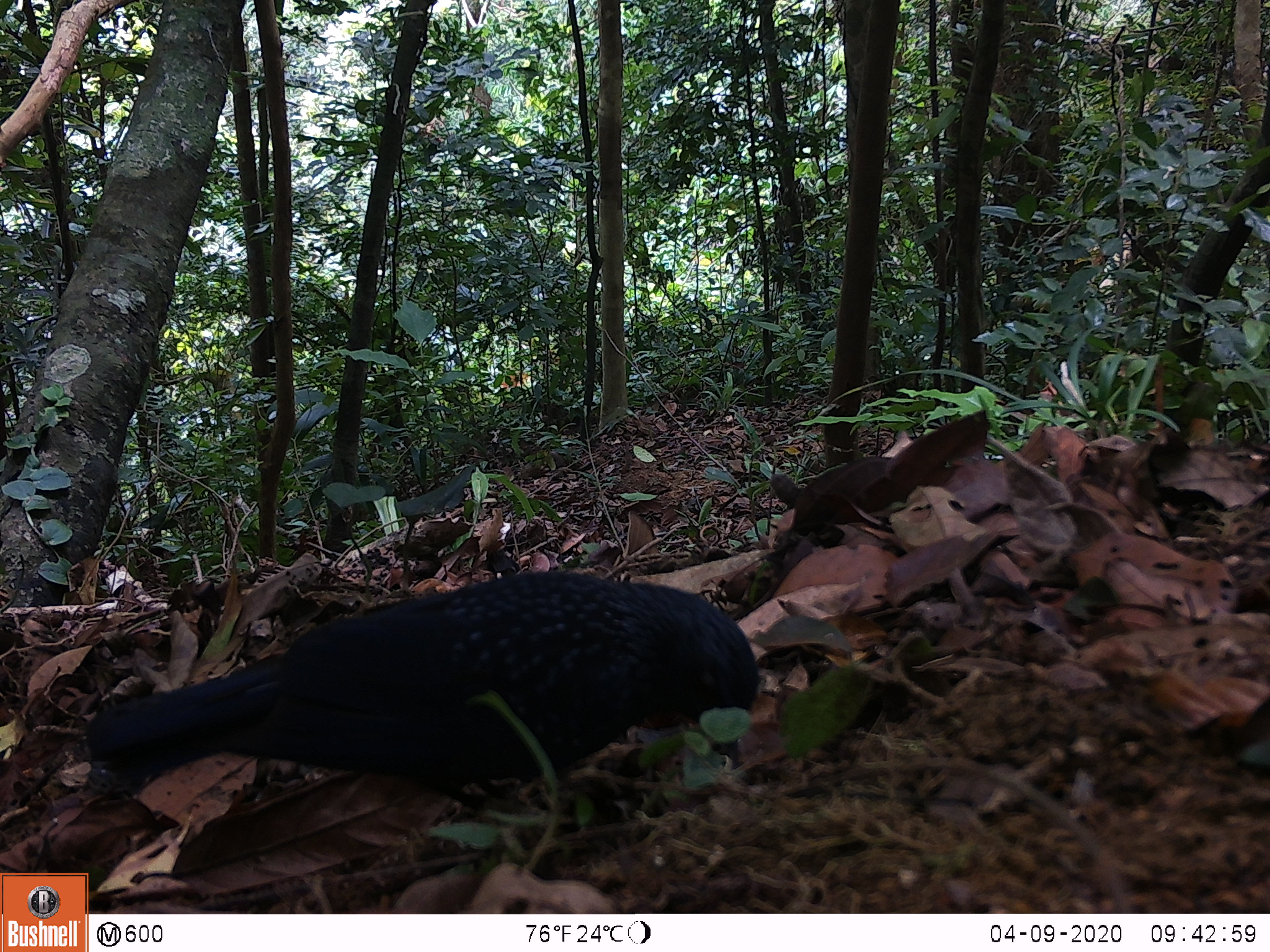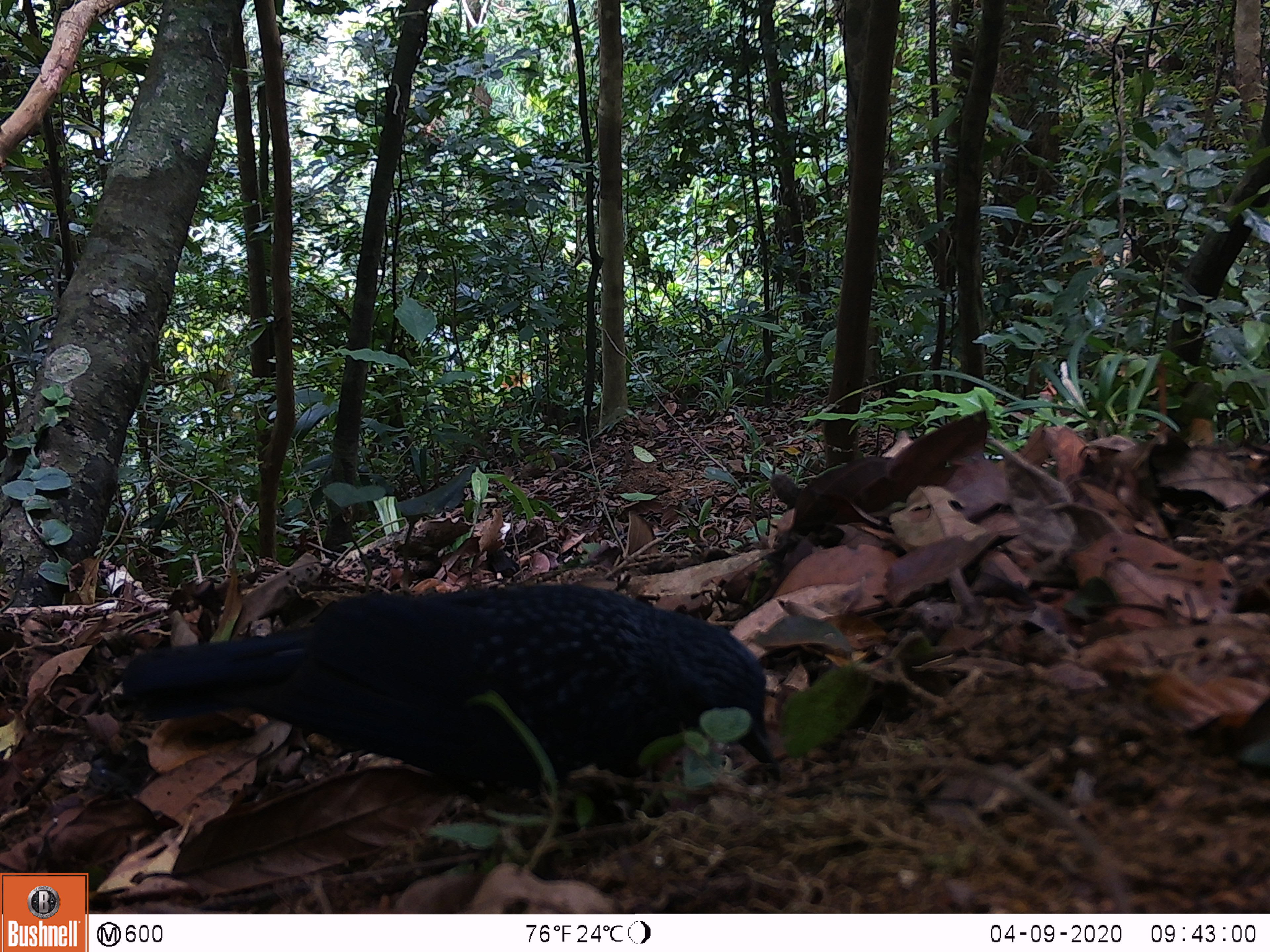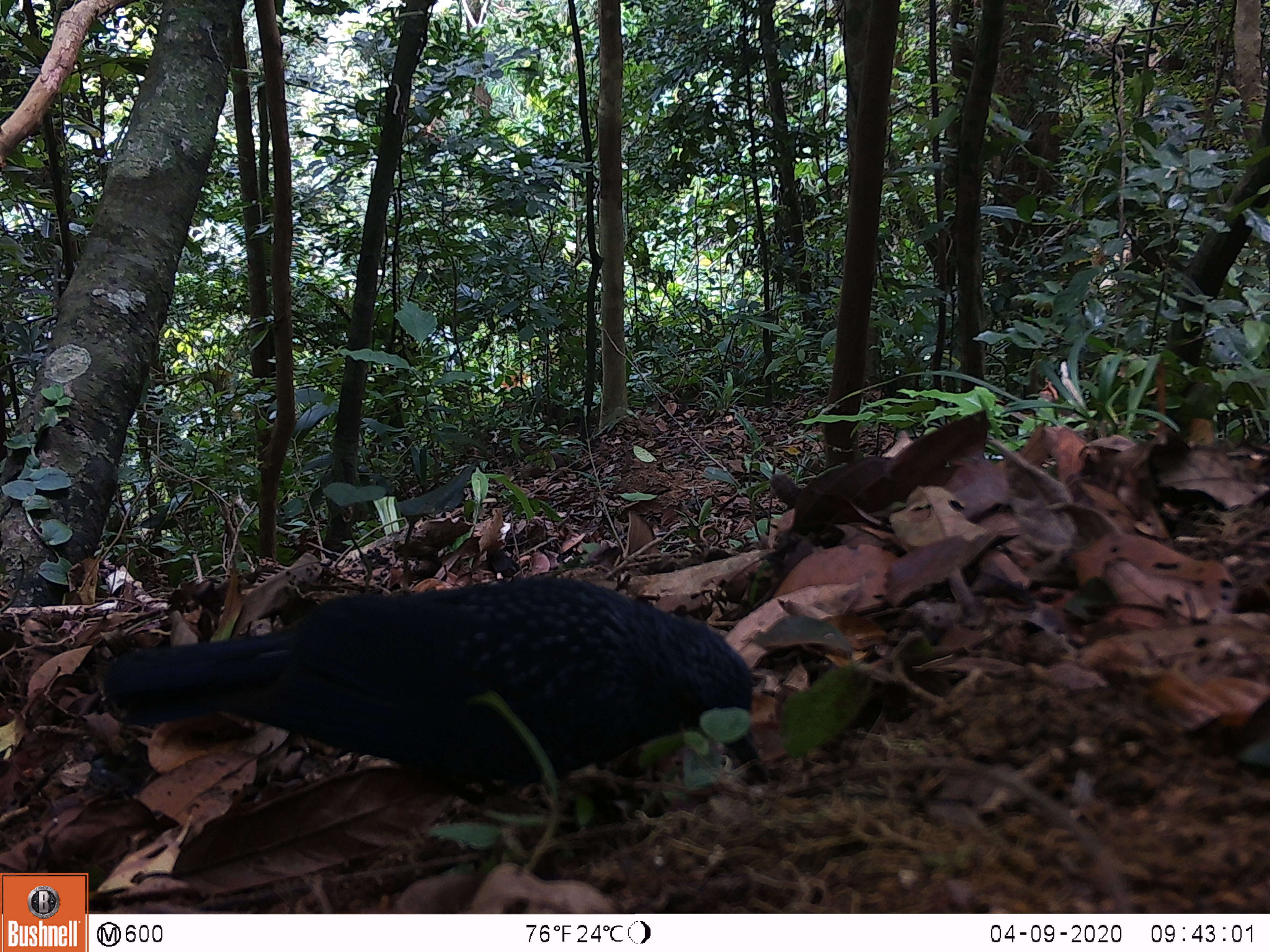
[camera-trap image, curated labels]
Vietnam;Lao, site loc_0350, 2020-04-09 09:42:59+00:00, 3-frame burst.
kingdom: Animalia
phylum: Chordata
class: Aves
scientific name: Aves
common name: bird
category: unidentified bird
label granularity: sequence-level